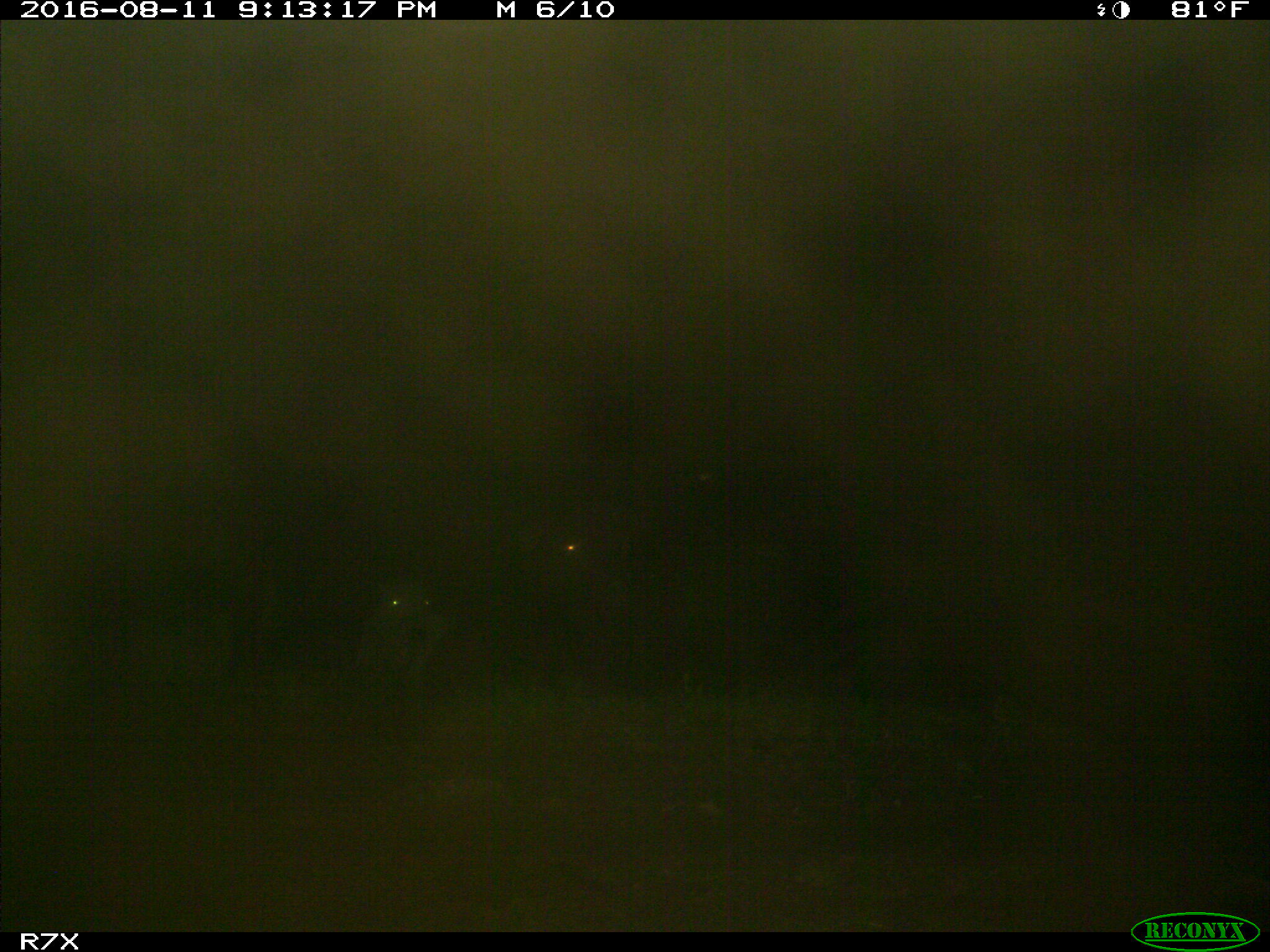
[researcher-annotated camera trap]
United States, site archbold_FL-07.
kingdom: Animalia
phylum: Chordata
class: Mammalia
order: Artiodactyla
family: Bovidae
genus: Bos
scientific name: Bos taurus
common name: domestic cow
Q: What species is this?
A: Bos taurus (domestic cow).